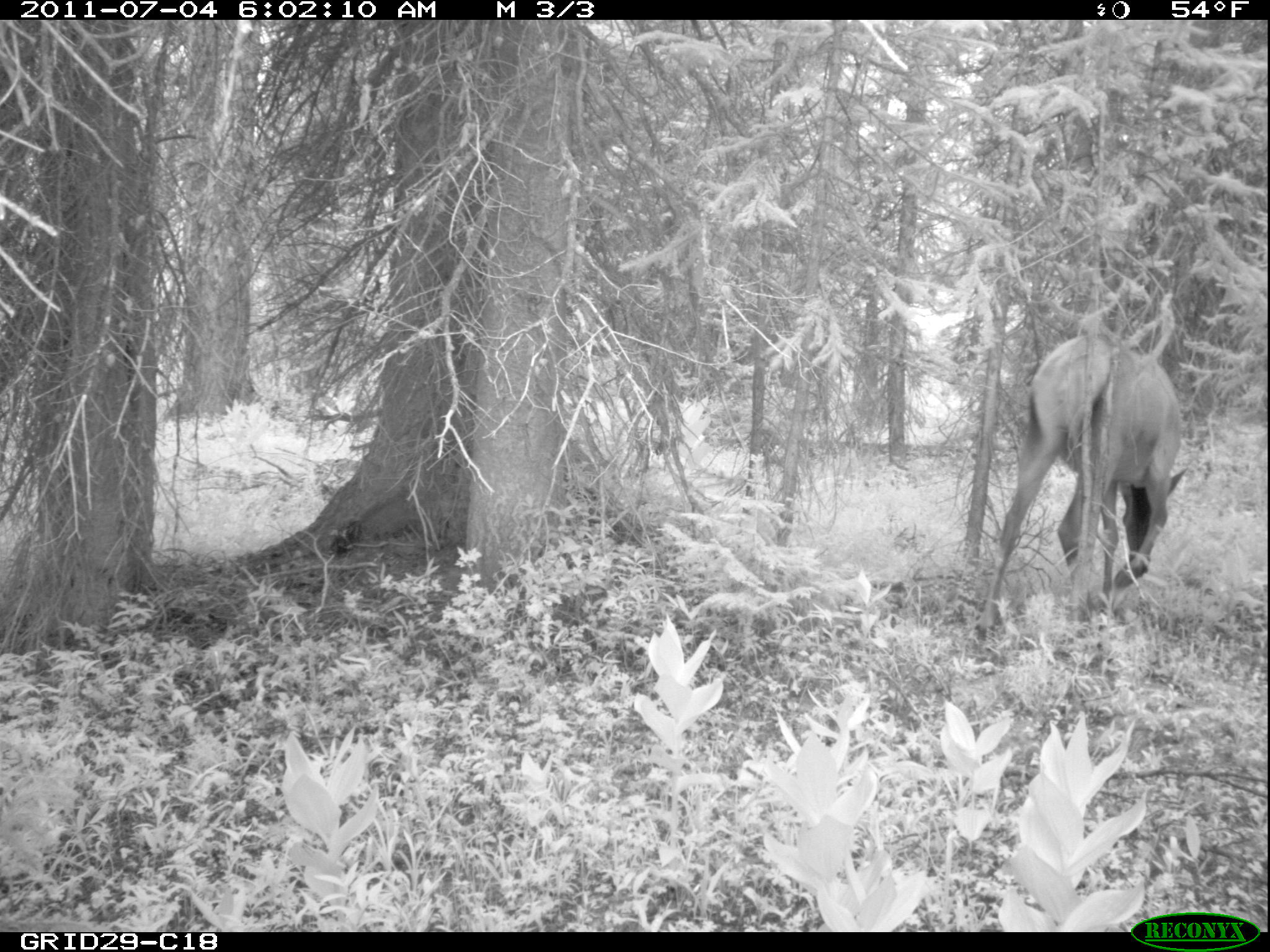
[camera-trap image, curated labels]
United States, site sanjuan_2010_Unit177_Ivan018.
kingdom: Animalia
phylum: Chordata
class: Mammalia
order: Artiodactyla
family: Cervidae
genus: Cervus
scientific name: Cervus elaphus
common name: red deer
Cervus elaphus (red deer).